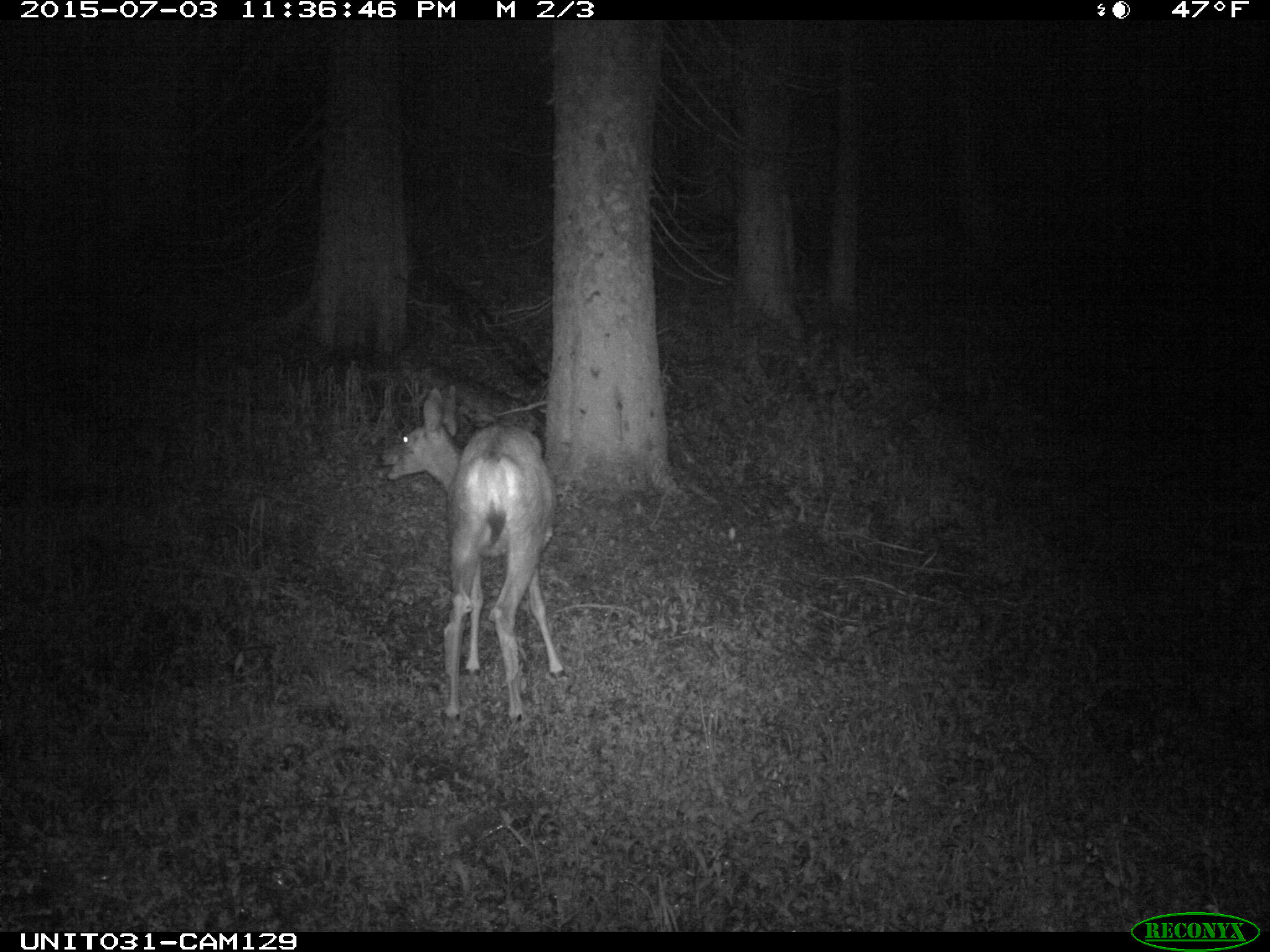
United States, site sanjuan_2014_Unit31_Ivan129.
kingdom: Animalia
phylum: Chordata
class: Mammalia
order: Artiodactyla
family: Cervidae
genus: Odocoileus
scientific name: Odocoileus hemionus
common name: mule deer